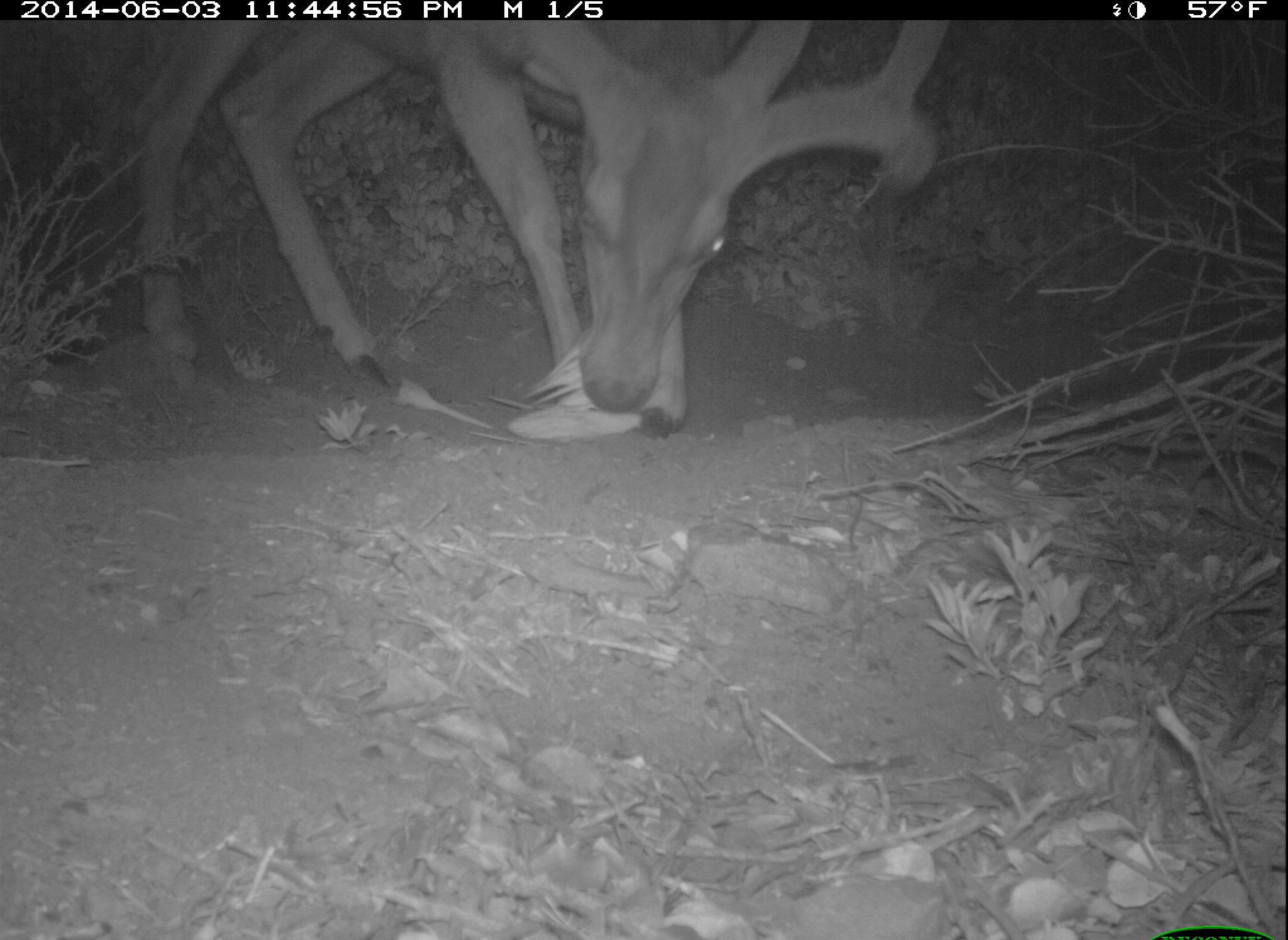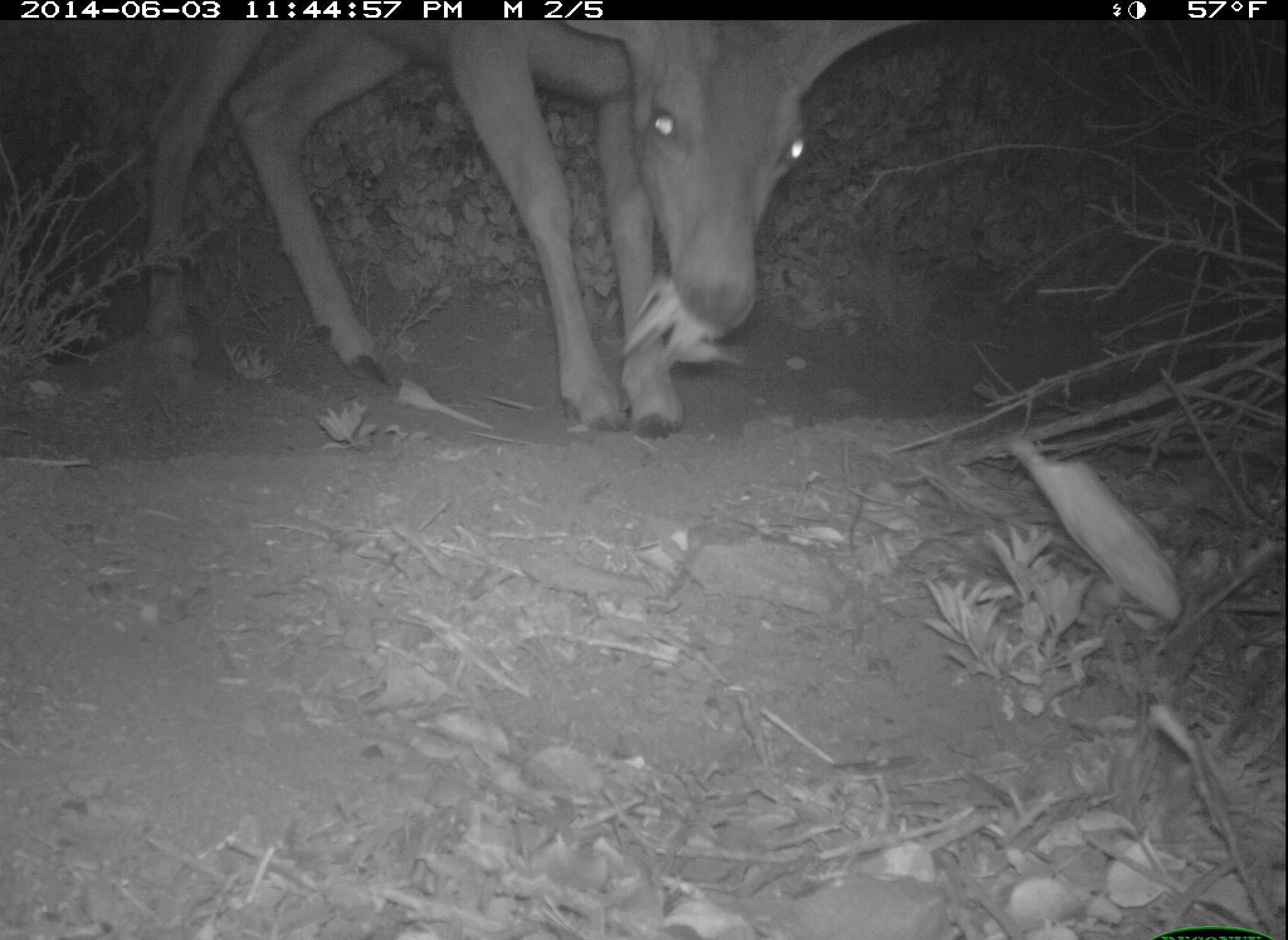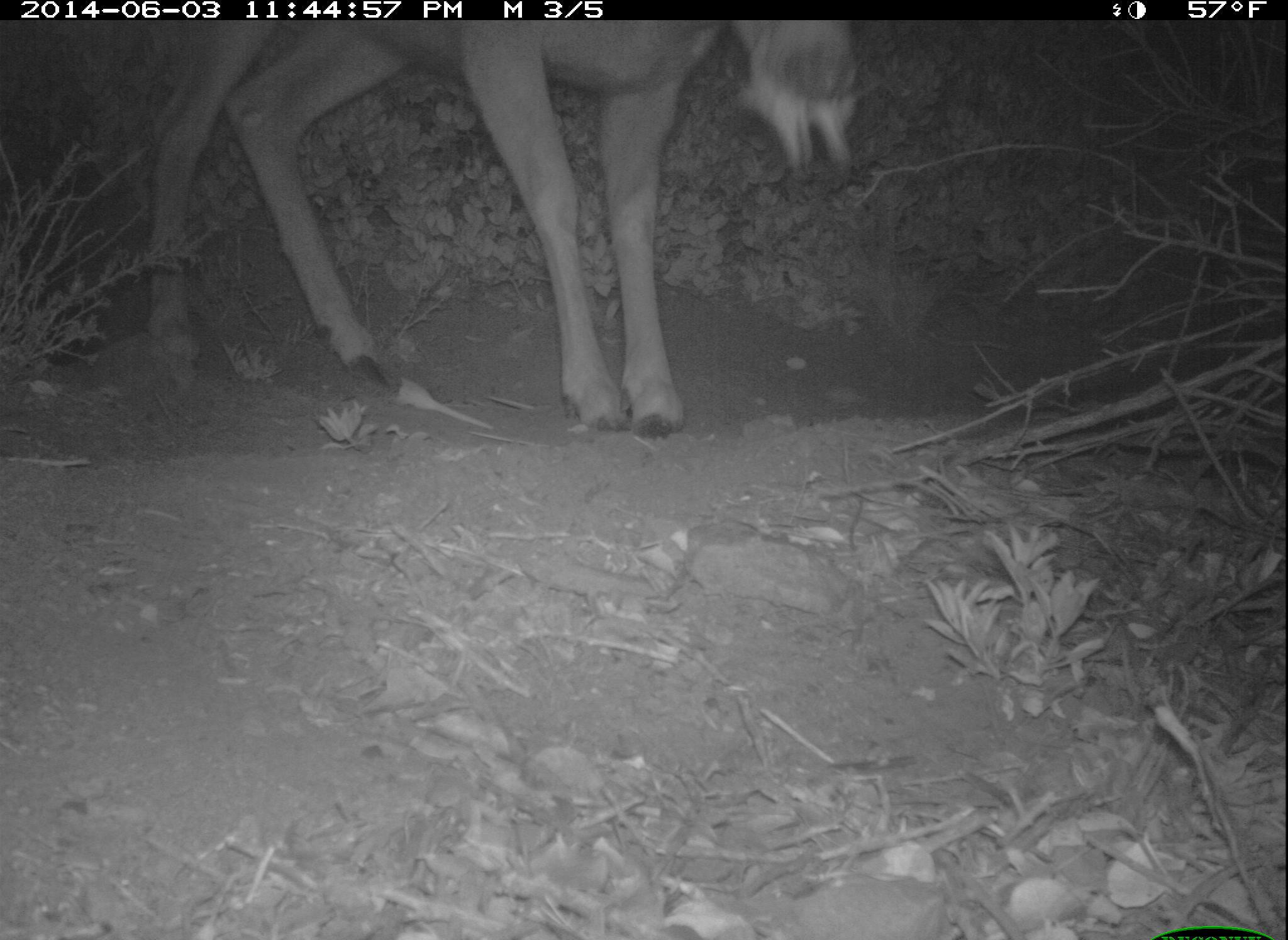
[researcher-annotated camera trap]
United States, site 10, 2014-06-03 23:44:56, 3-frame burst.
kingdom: Animalia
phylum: Chordata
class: Mammalia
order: Artiodactyla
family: Cervidae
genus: Odocoileus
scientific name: Odocoileus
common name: deer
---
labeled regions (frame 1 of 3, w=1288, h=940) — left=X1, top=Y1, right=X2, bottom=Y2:
deer: left=127, top=18, right=954, bottom=441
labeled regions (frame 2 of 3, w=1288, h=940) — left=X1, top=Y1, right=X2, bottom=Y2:
deer: left=141, top=19, right=918, bottom=438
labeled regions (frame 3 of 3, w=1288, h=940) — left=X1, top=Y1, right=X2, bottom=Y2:
deer: left=147, top=21, right=861, bottom=440